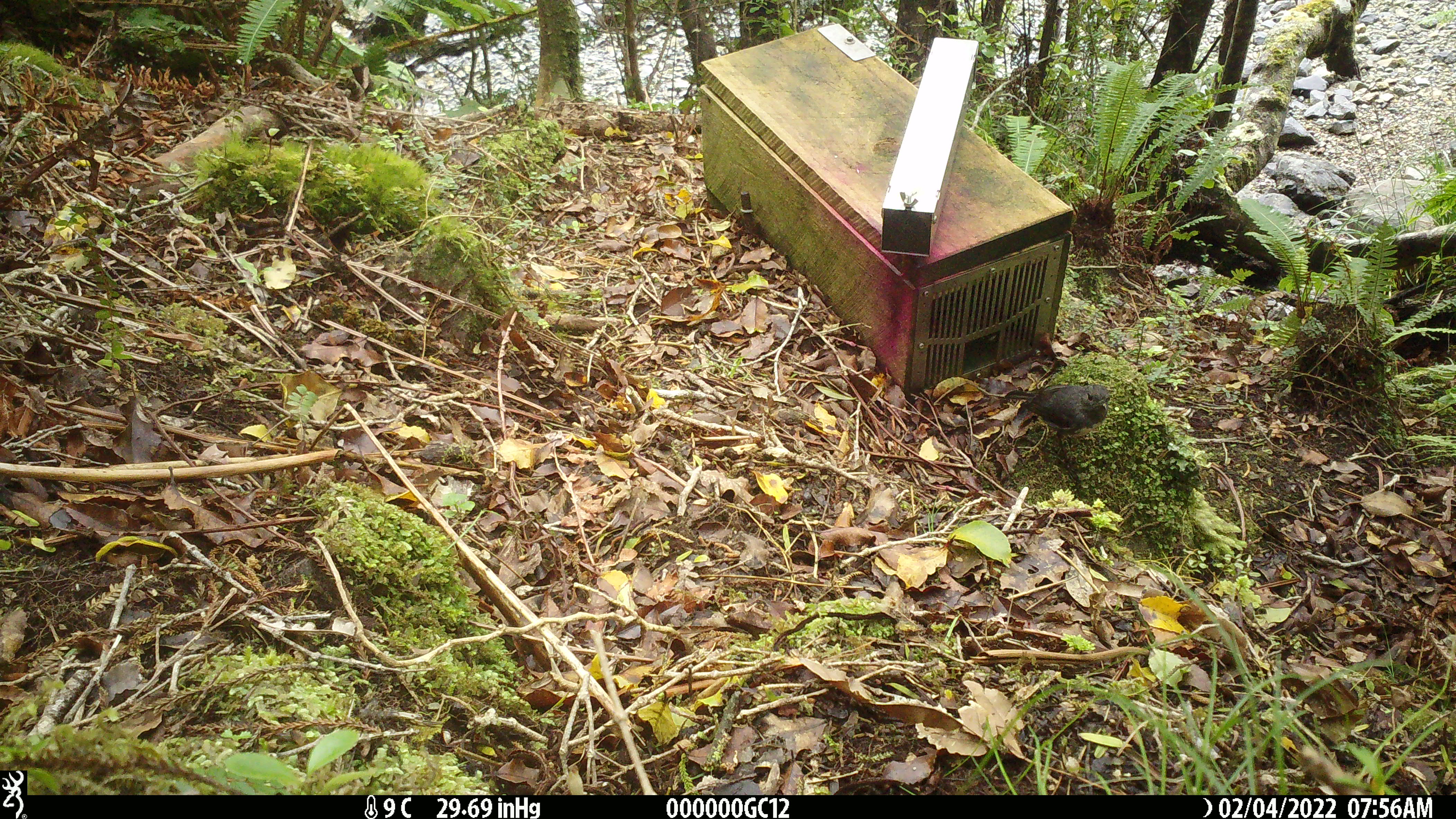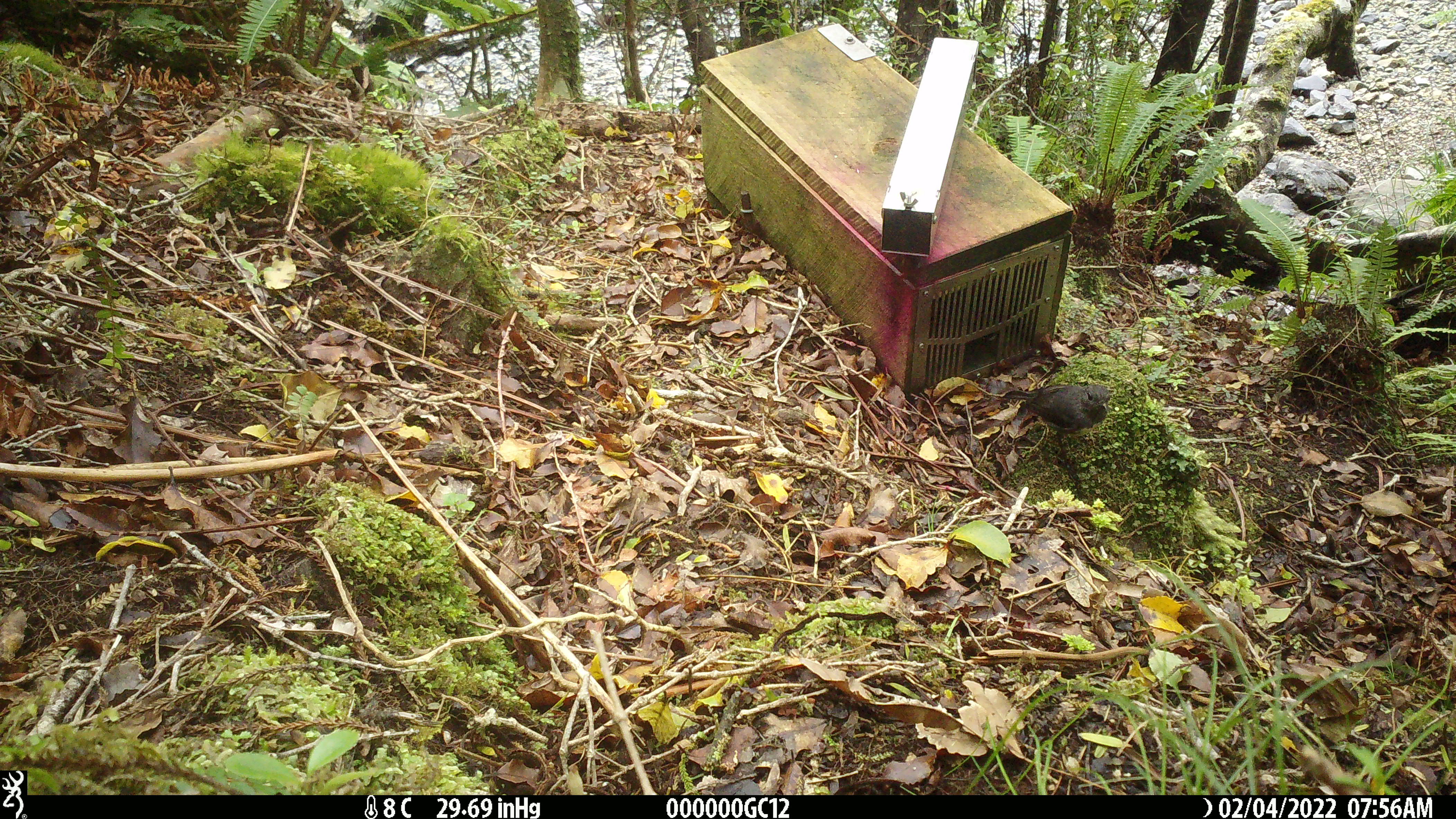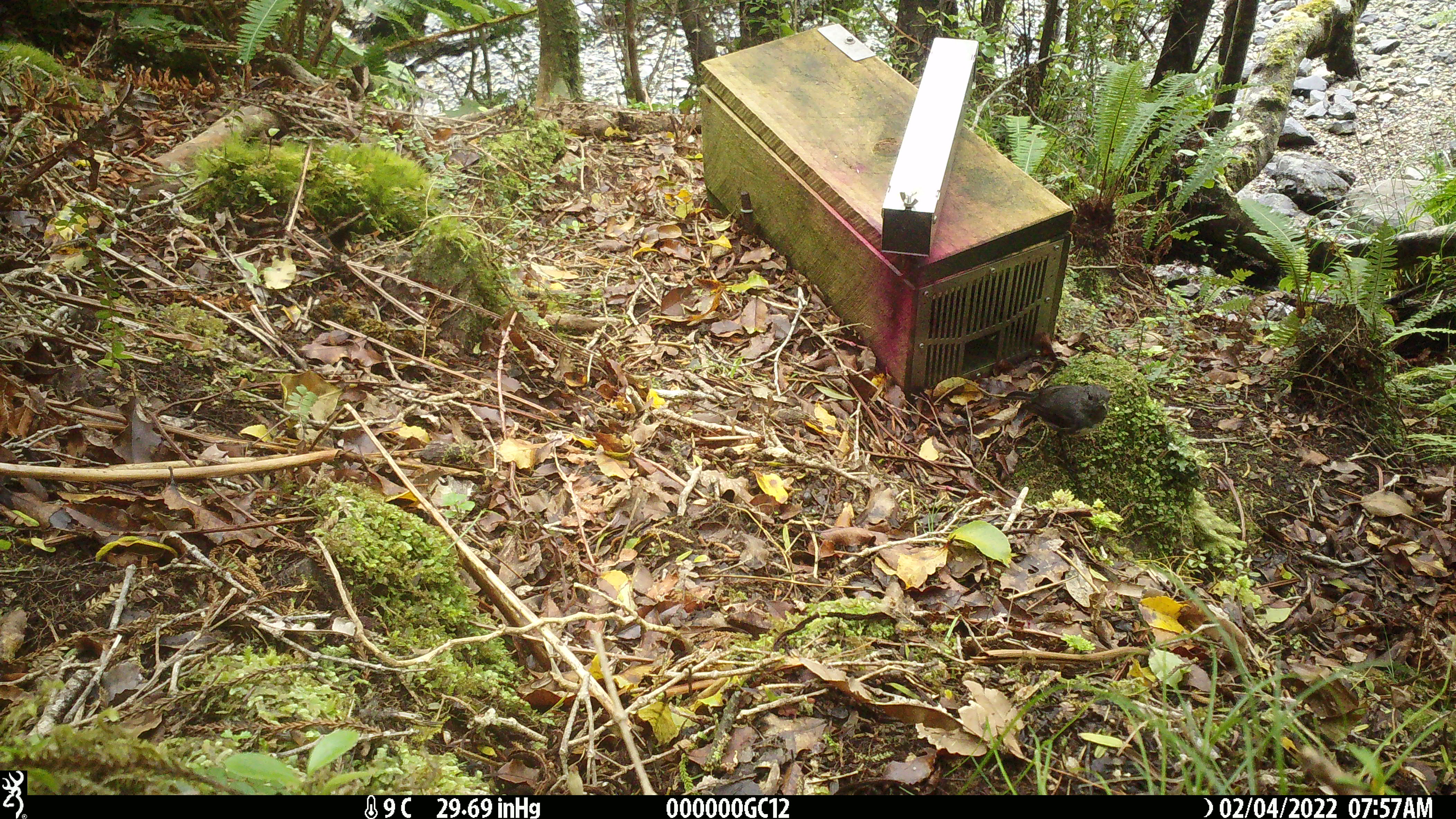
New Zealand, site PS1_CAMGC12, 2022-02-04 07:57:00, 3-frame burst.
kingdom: Animalia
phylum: Chordata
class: Aves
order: Passeriformes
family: Petroicidae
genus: Petroica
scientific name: Petroica australis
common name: new zealand robin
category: robin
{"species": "robin (new zealand robin) (Petroica australis)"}